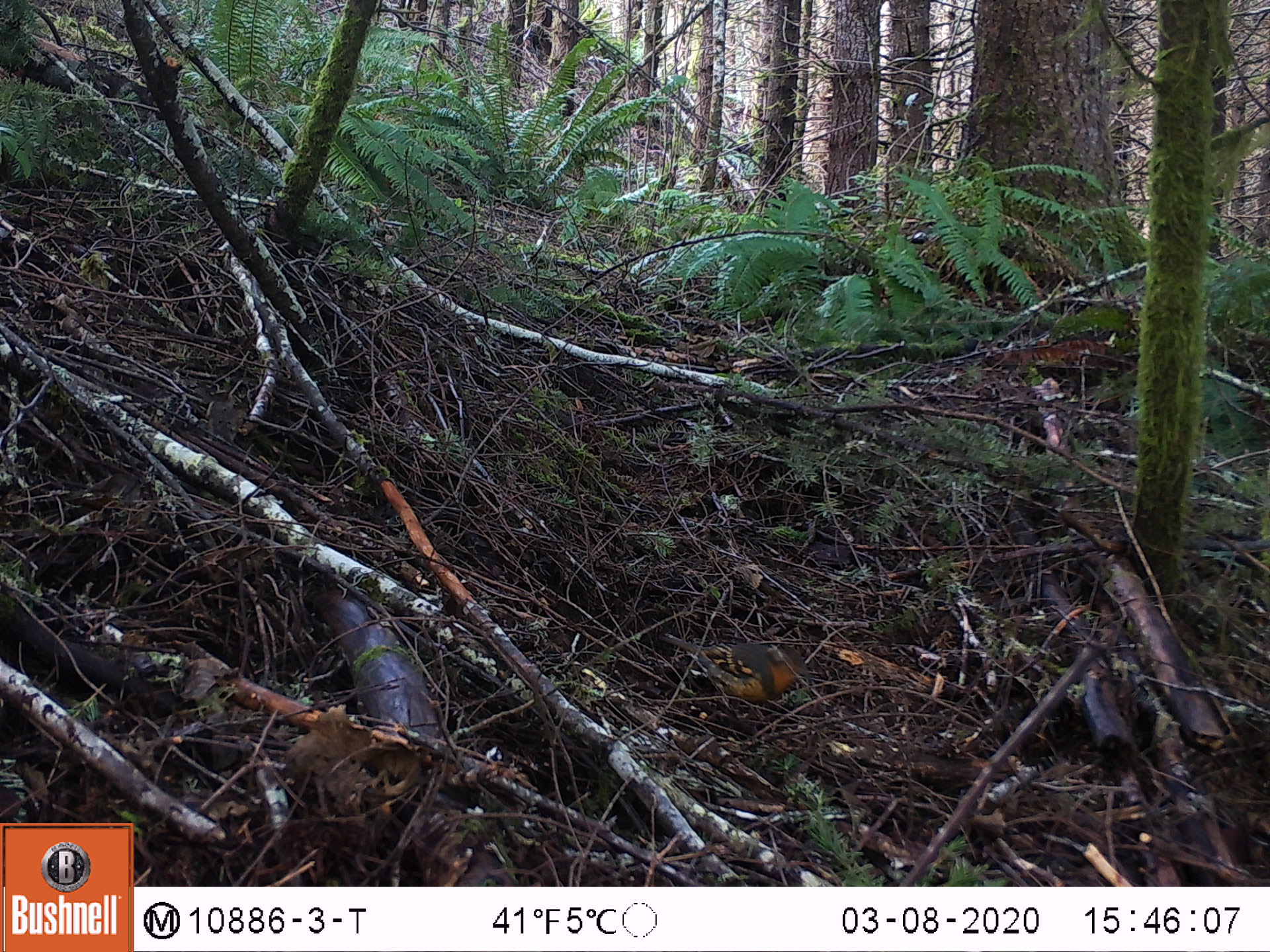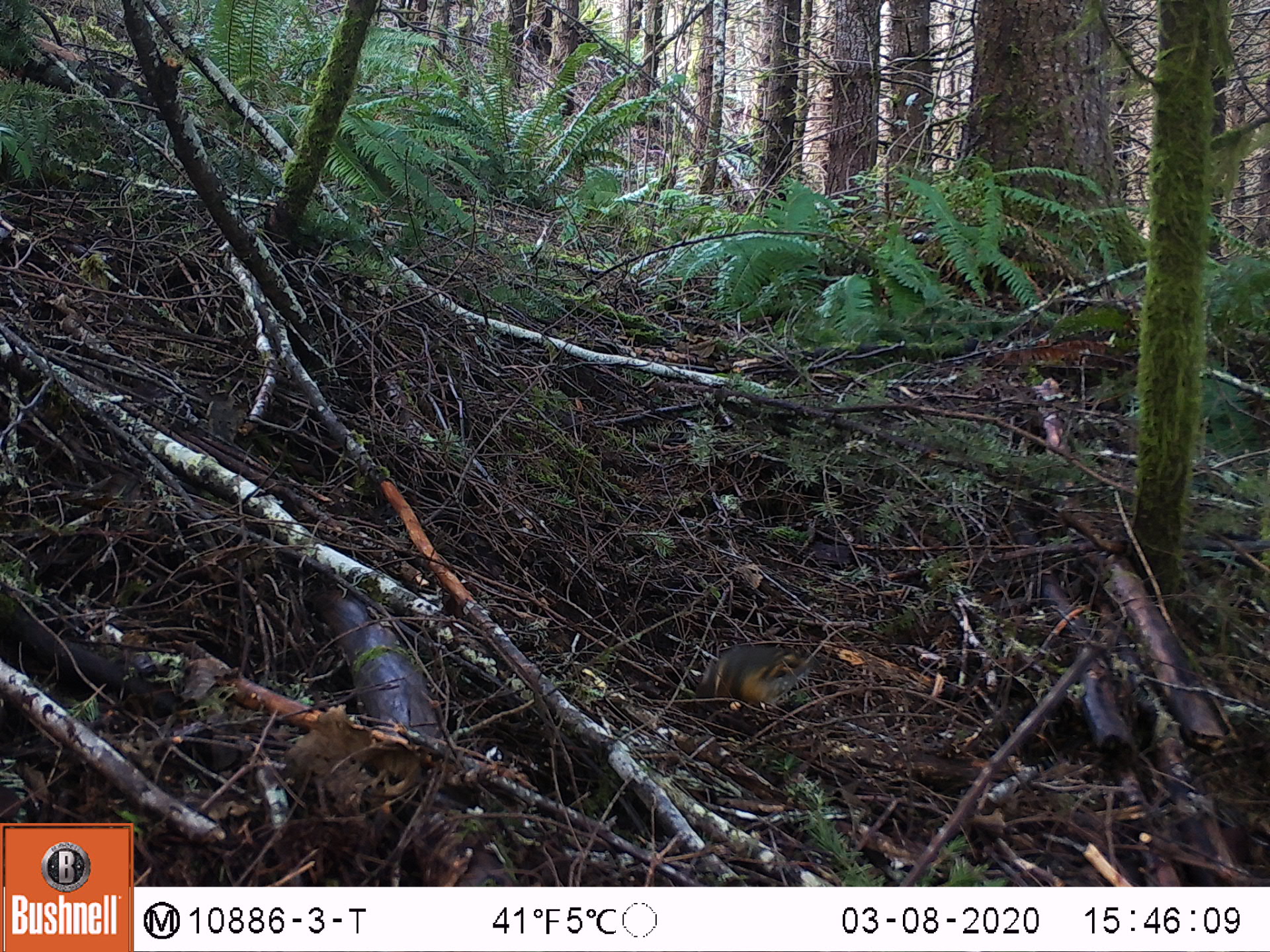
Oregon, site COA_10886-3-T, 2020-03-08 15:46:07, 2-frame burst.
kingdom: Animalia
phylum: Chordata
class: Aves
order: Passeriformes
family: Turdidae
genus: Ixoreus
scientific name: Ixoreus naevius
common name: varied thrush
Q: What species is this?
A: Varied thrush (Ixoreus naevius).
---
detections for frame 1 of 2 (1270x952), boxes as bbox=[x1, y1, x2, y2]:
varied thrush: bbox=[665, 631, 813, 707]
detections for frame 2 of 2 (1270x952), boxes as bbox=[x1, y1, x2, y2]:
varied thrush: bbox=[691, 641, 815, 710]